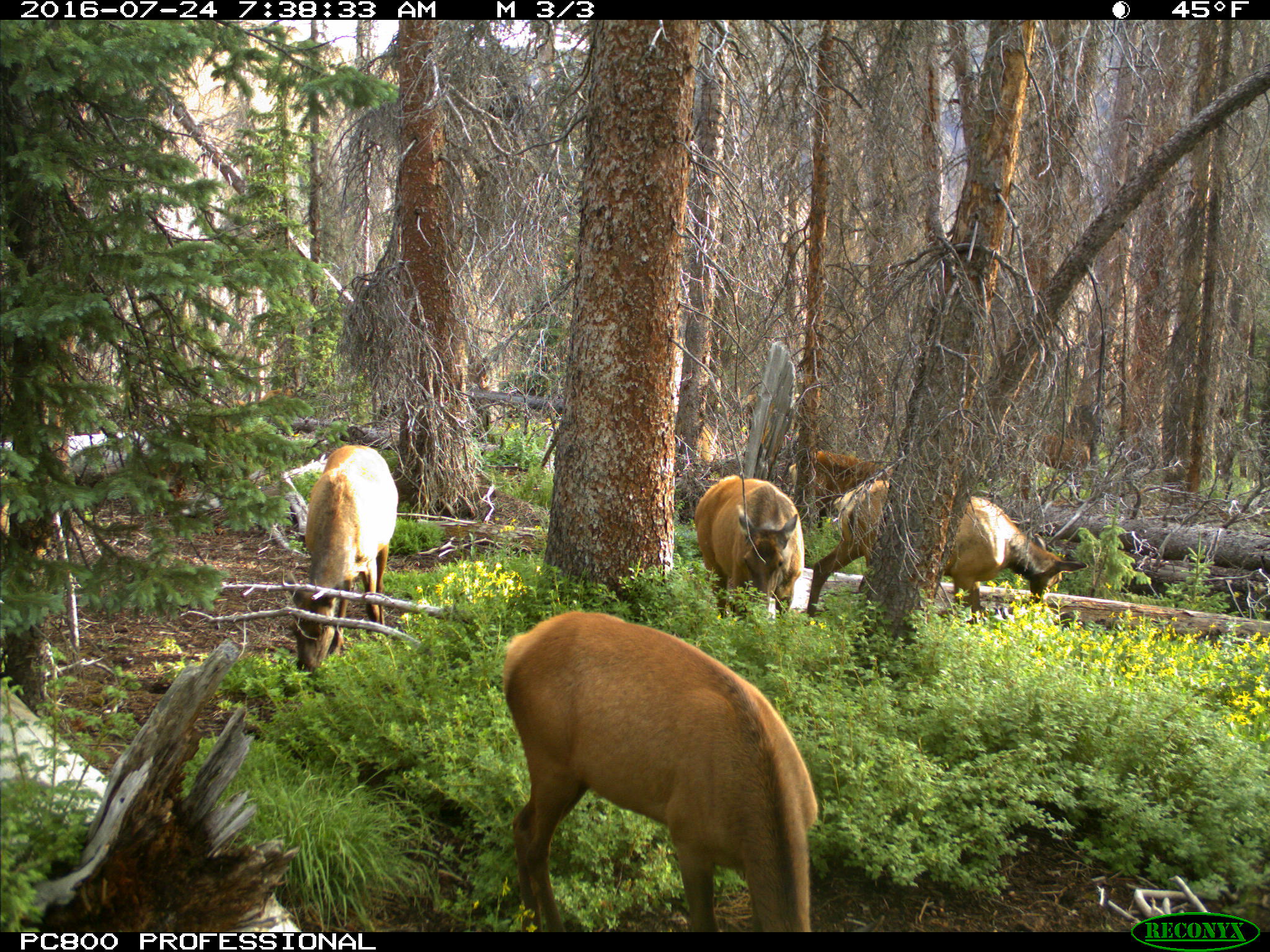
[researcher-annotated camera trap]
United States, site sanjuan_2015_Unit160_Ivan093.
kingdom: Animalia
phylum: Chordata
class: Mammalia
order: Artiodactyla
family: Cervidae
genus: Cervus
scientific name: Cervus elaphus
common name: red deer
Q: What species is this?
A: Cervus elaphus (red deer).